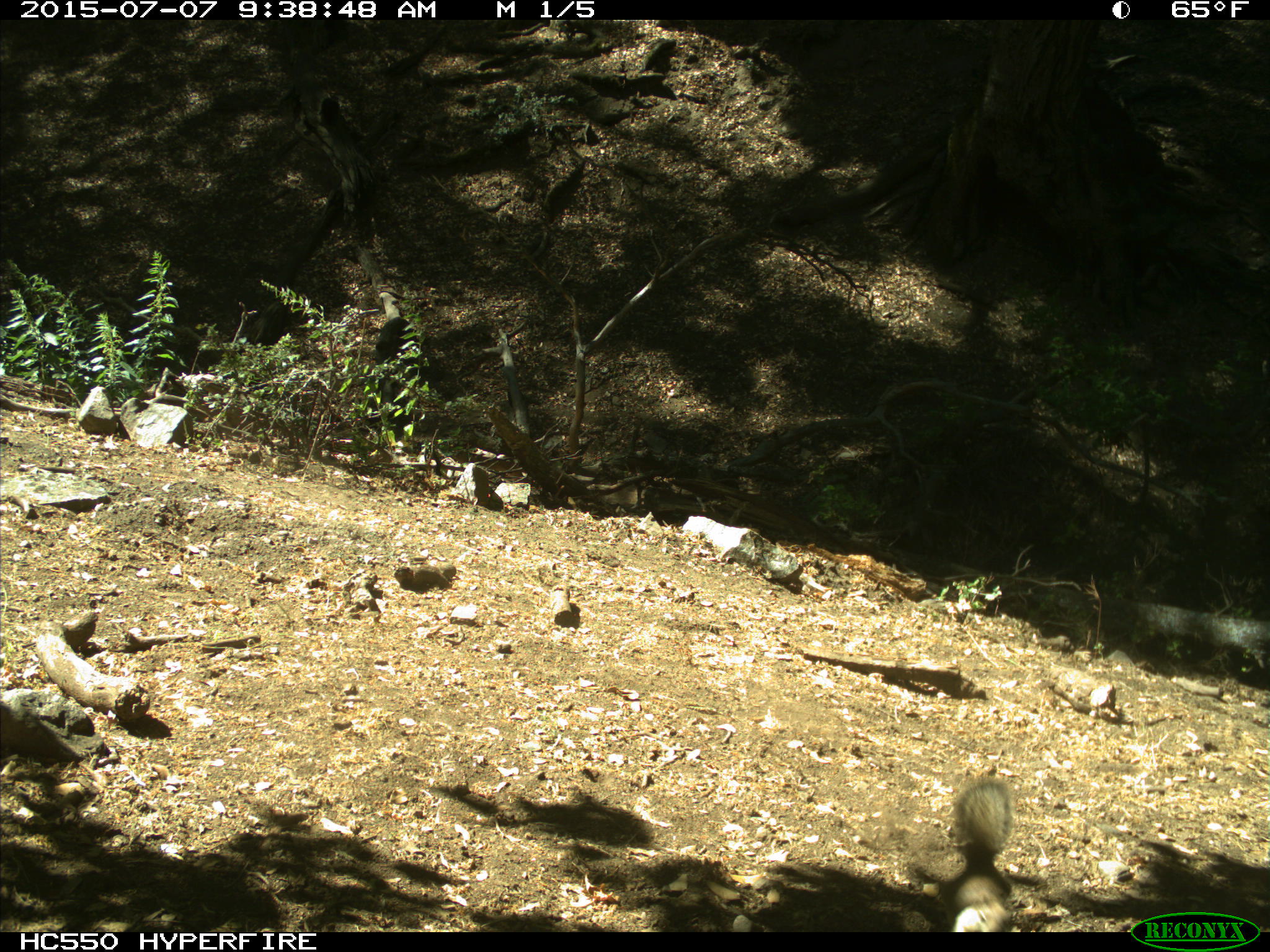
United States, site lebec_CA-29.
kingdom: Animalia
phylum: Chordata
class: Mammalia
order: Rodentia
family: Sciuridae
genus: Otospermophilus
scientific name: Otospermophilus beecheyi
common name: california ground squirrel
Otospermophilus beecheyi (california ground squirrel).